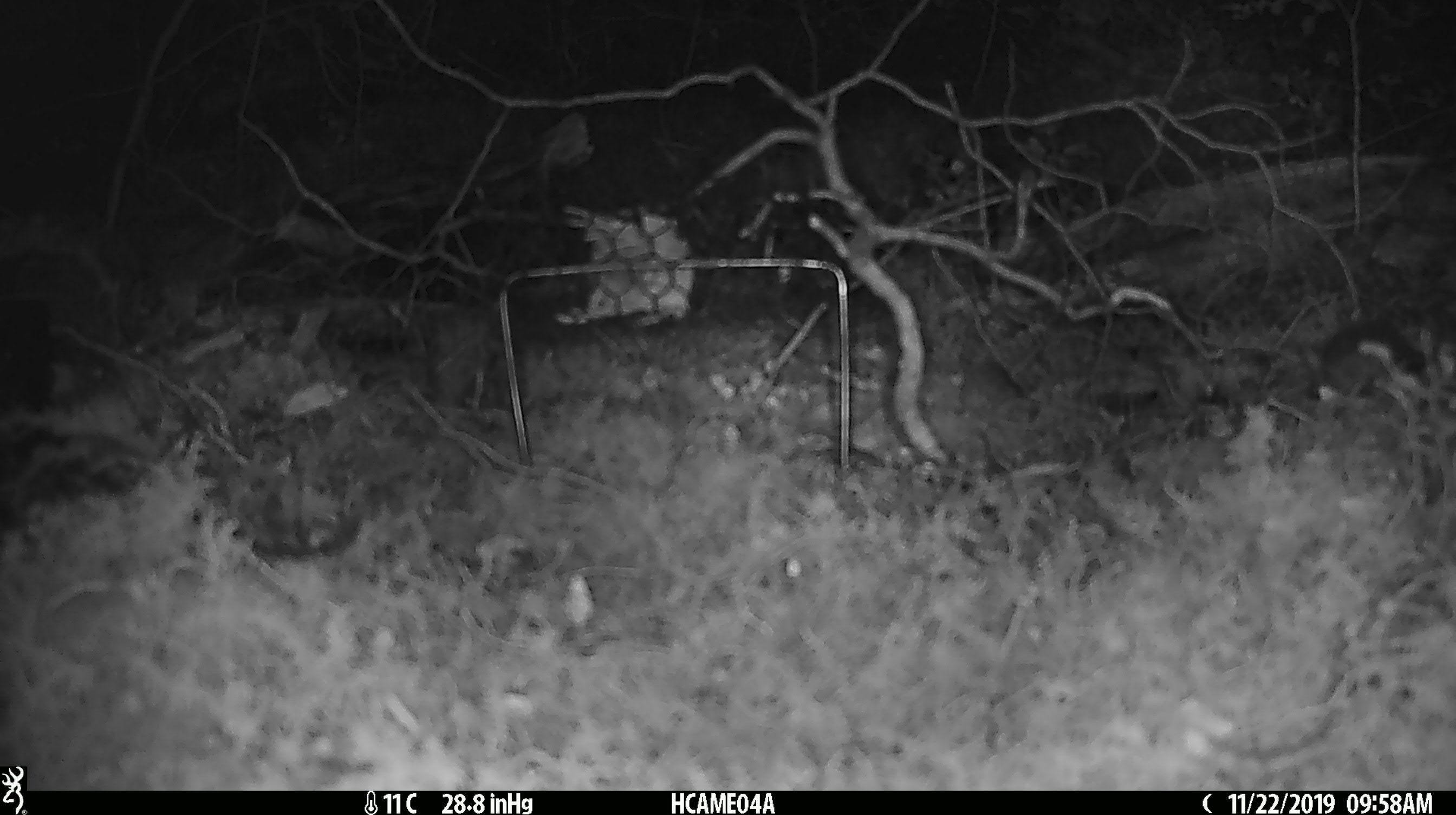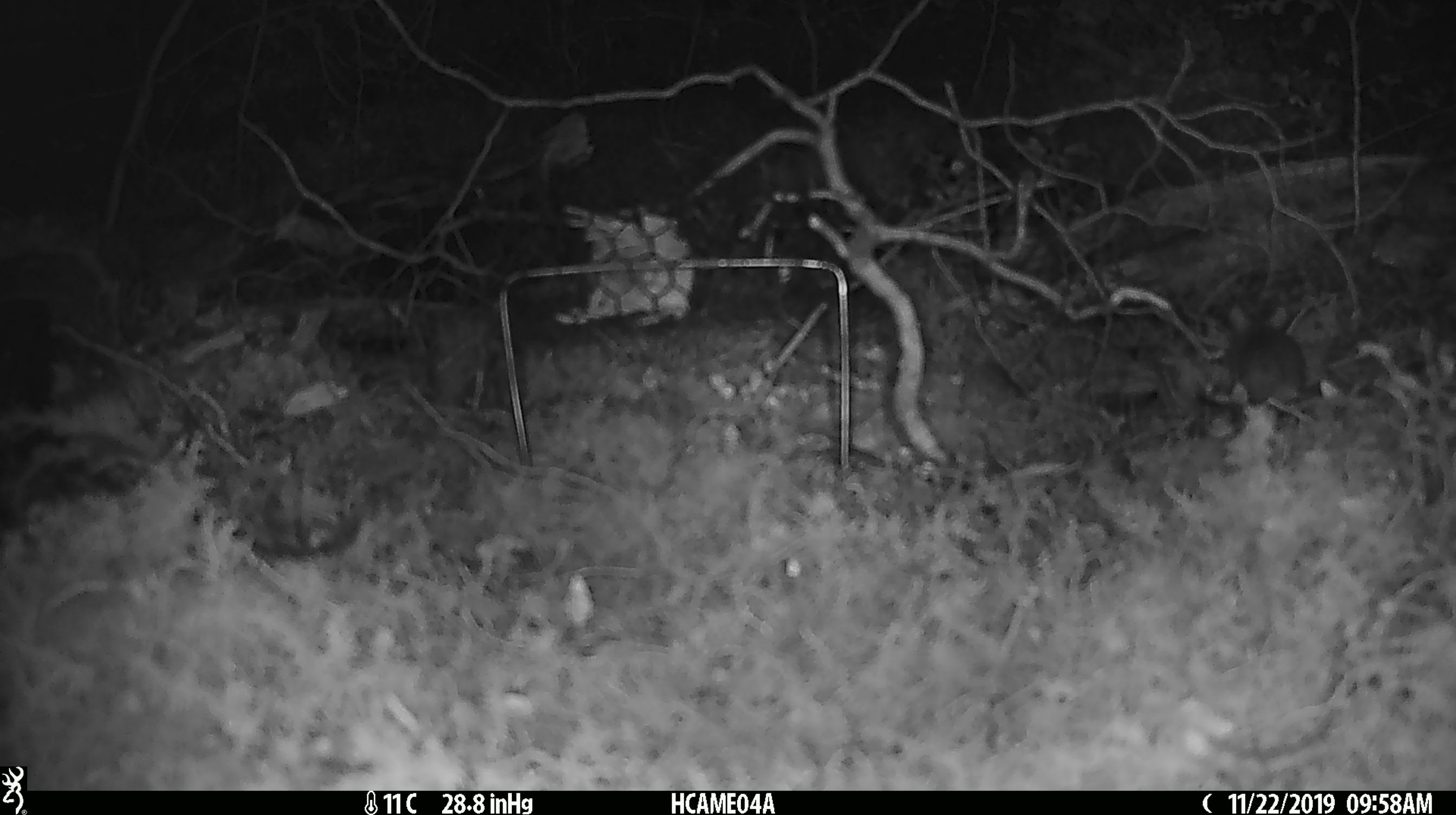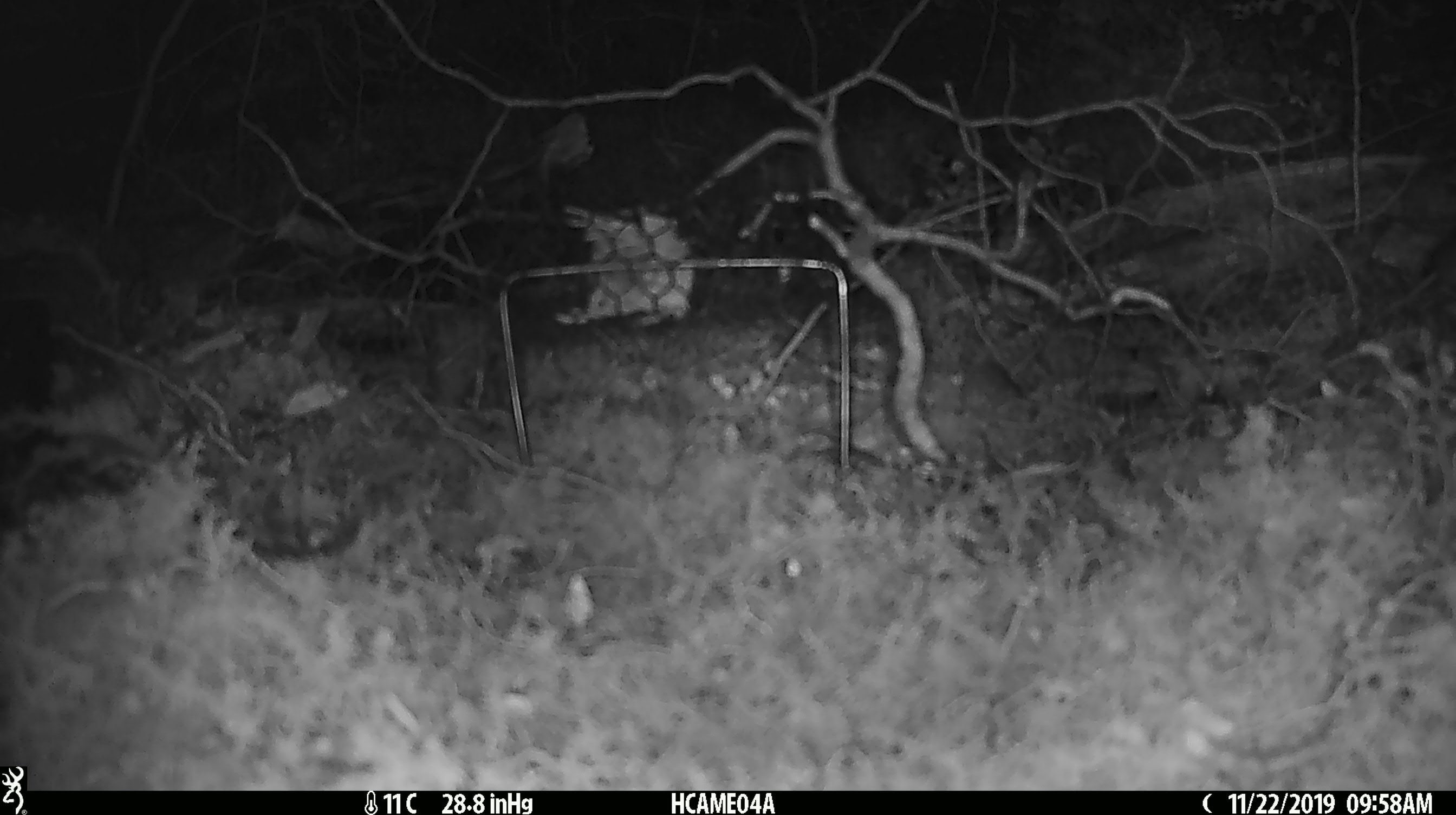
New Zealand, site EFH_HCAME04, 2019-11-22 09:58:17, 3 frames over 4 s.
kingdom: Animalia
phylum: Chordata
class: Mammalia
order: Rodentia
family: Muridae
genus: Mus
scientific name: Mus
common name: mouse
Mouse (Mus).